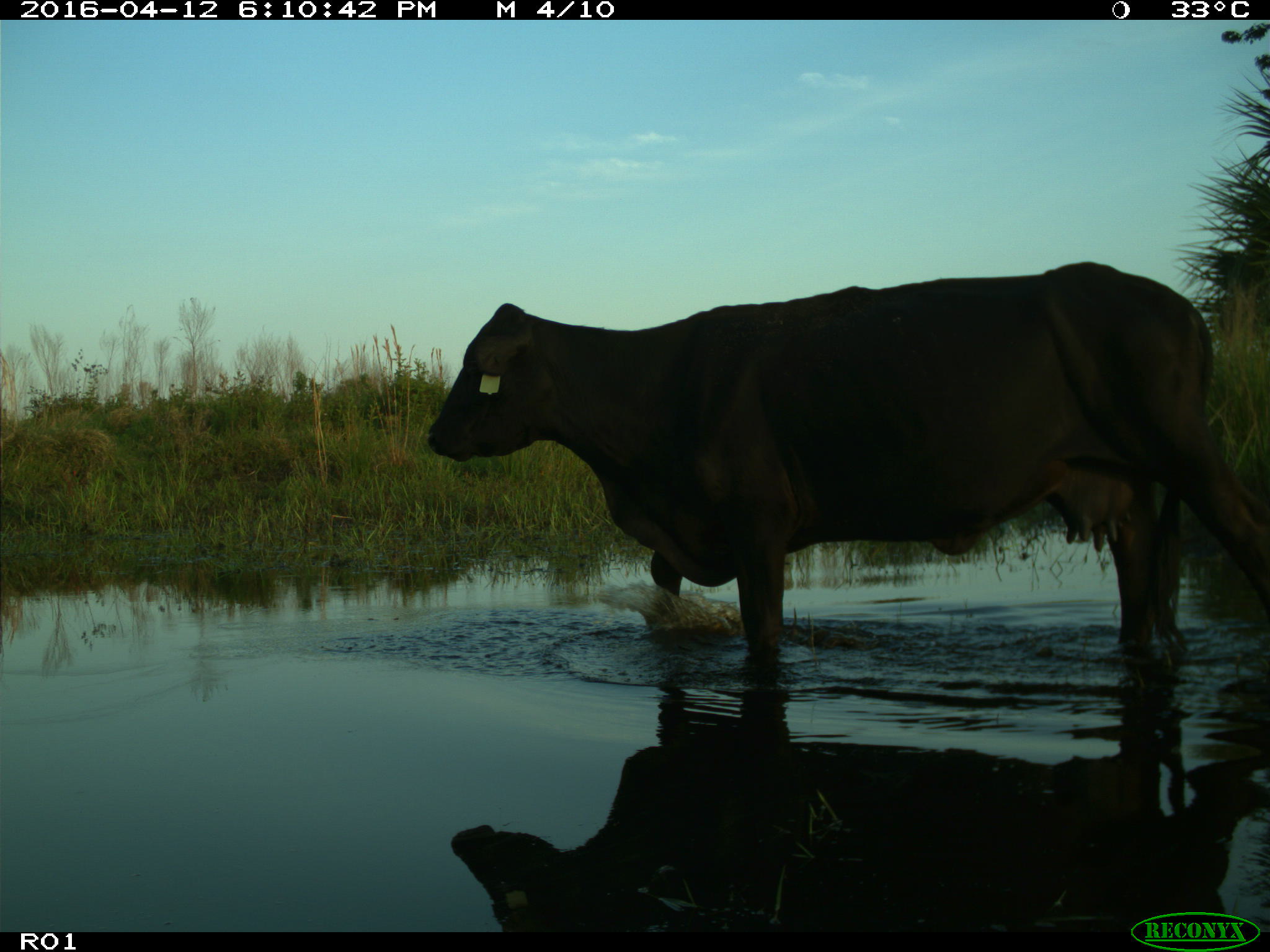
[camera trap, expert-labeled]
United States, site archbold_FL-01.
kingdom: Animalia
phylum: Chordata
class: Mammalia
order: Artiodactyla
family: Bovidae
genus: Bos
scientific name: Bos taurus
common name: domestic cow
Bos taurus (domestic cow).